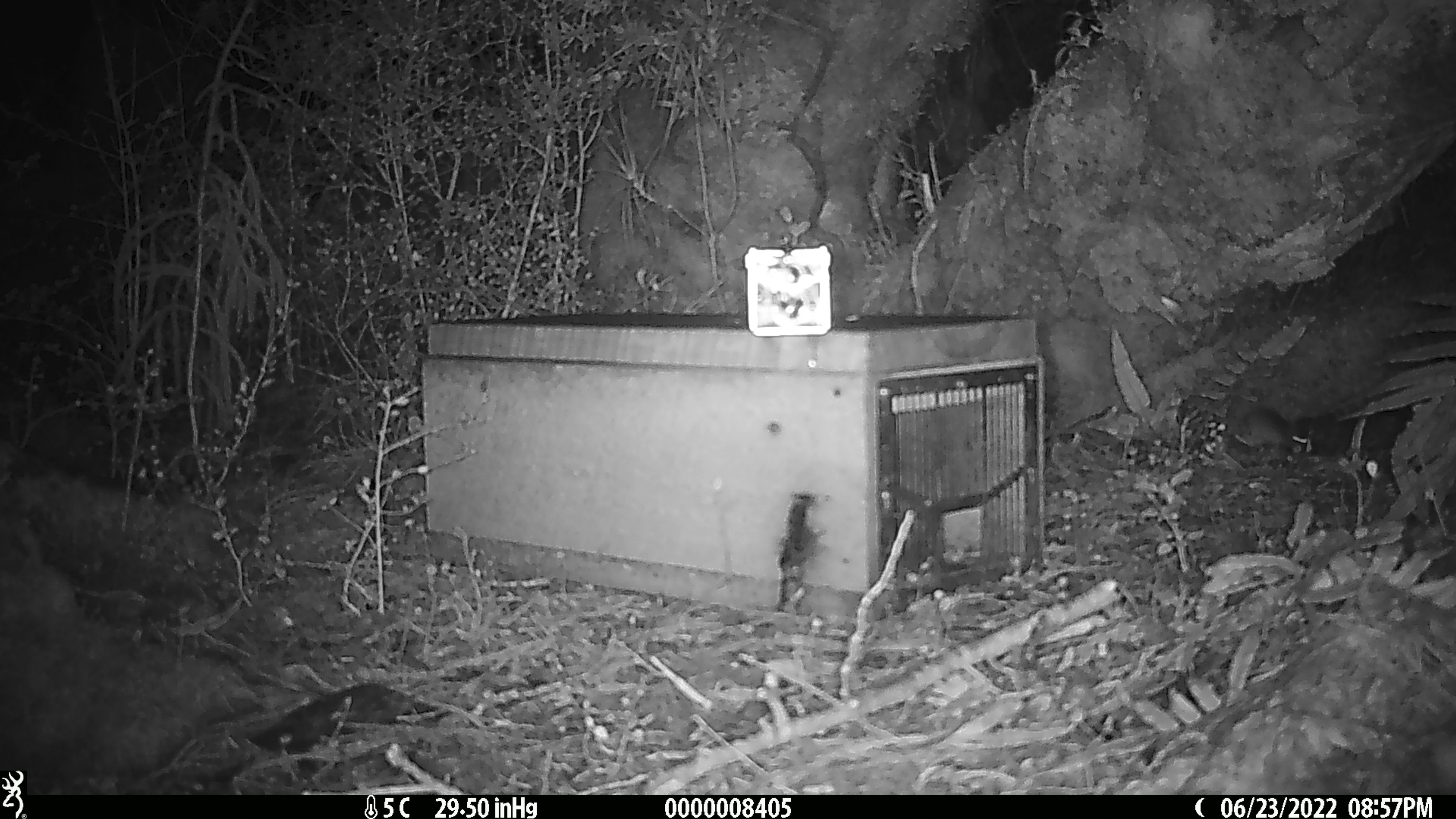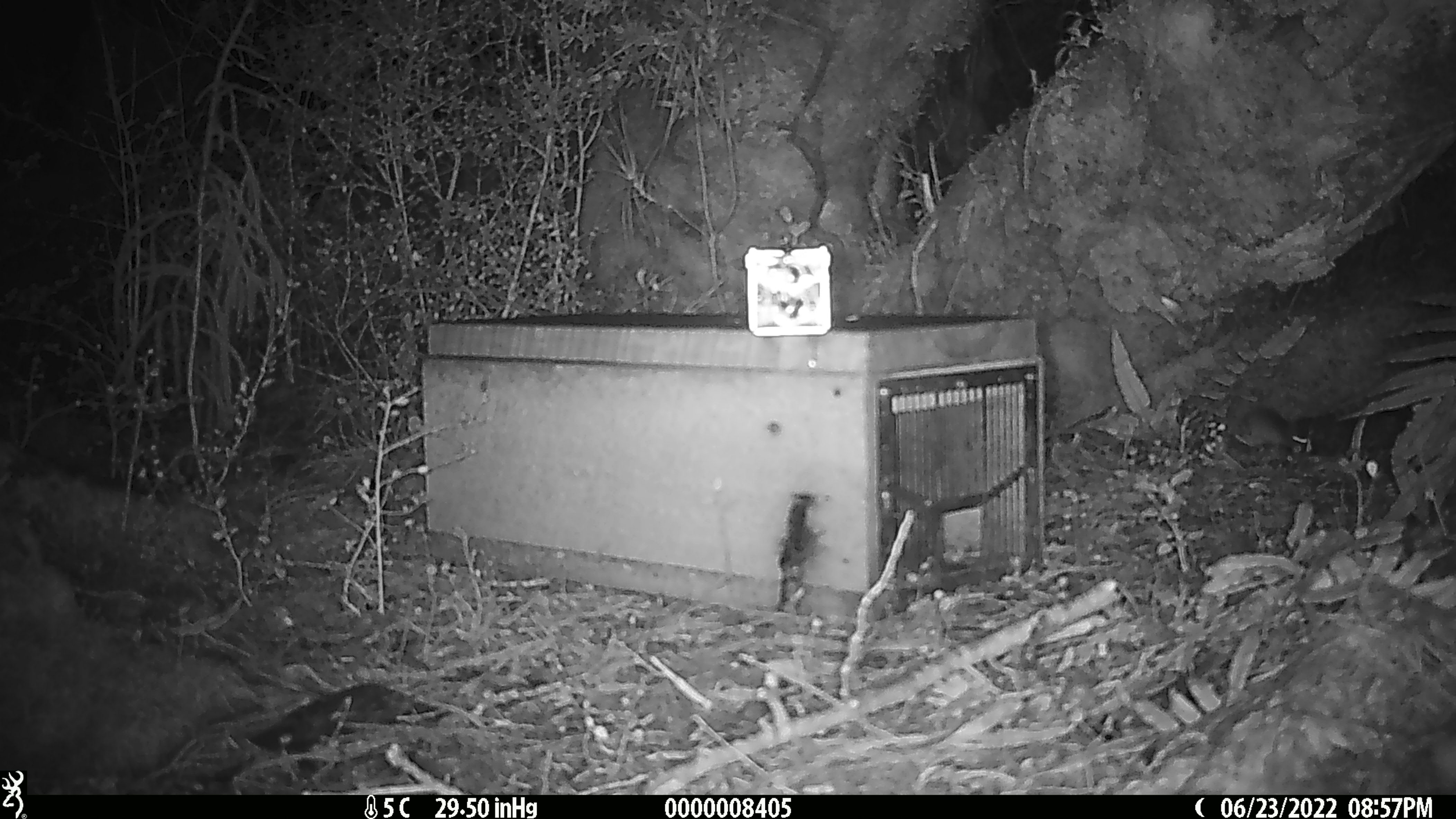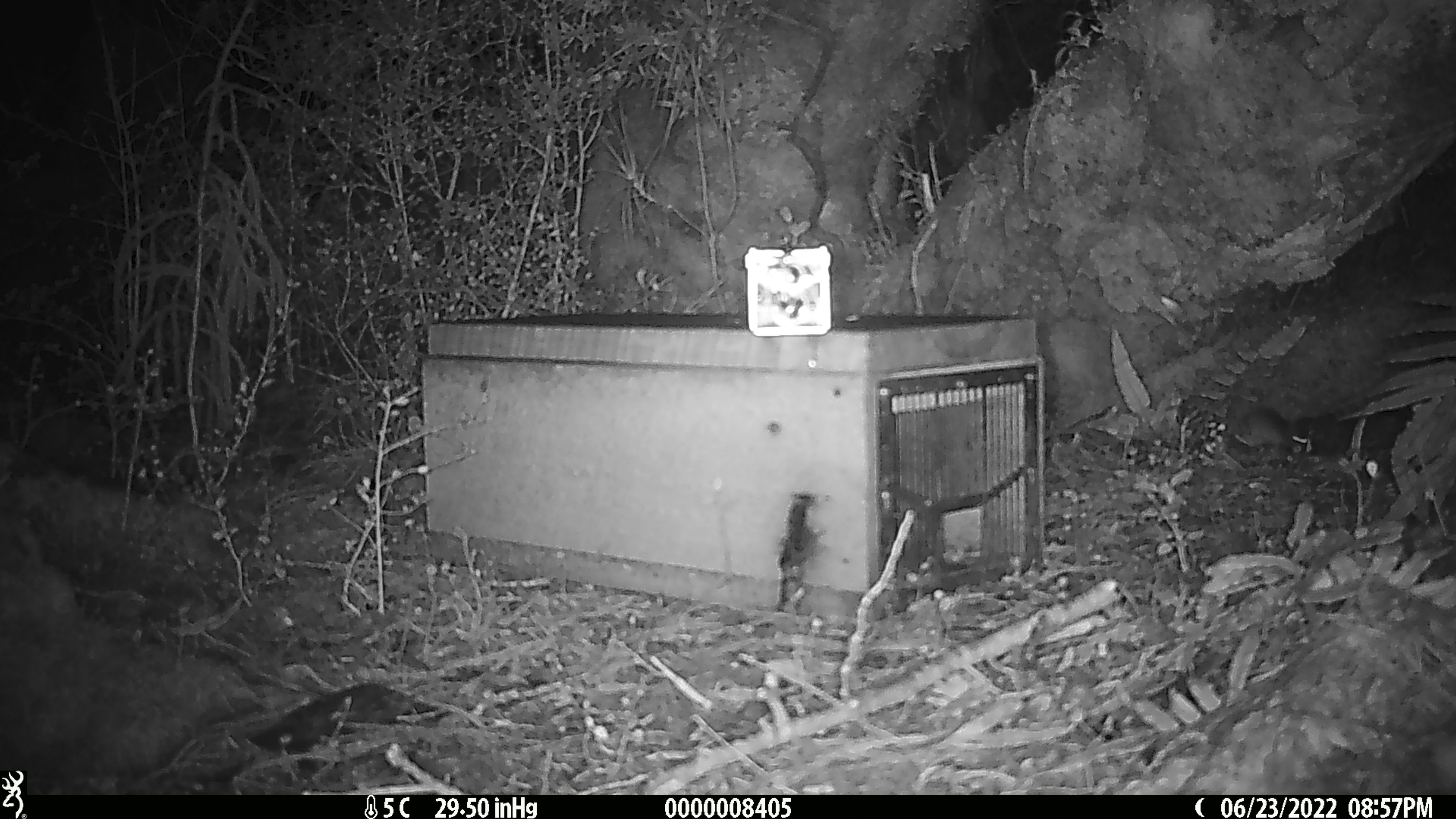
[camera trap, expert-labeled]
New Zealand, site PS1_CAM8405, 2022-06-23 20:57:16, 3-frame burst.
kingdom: Animalia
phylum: Chordata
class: Mammalia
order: Rodentia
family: Muridae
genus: Mus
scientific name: Mus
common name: mouse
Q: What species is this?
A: Mouse (Mus).